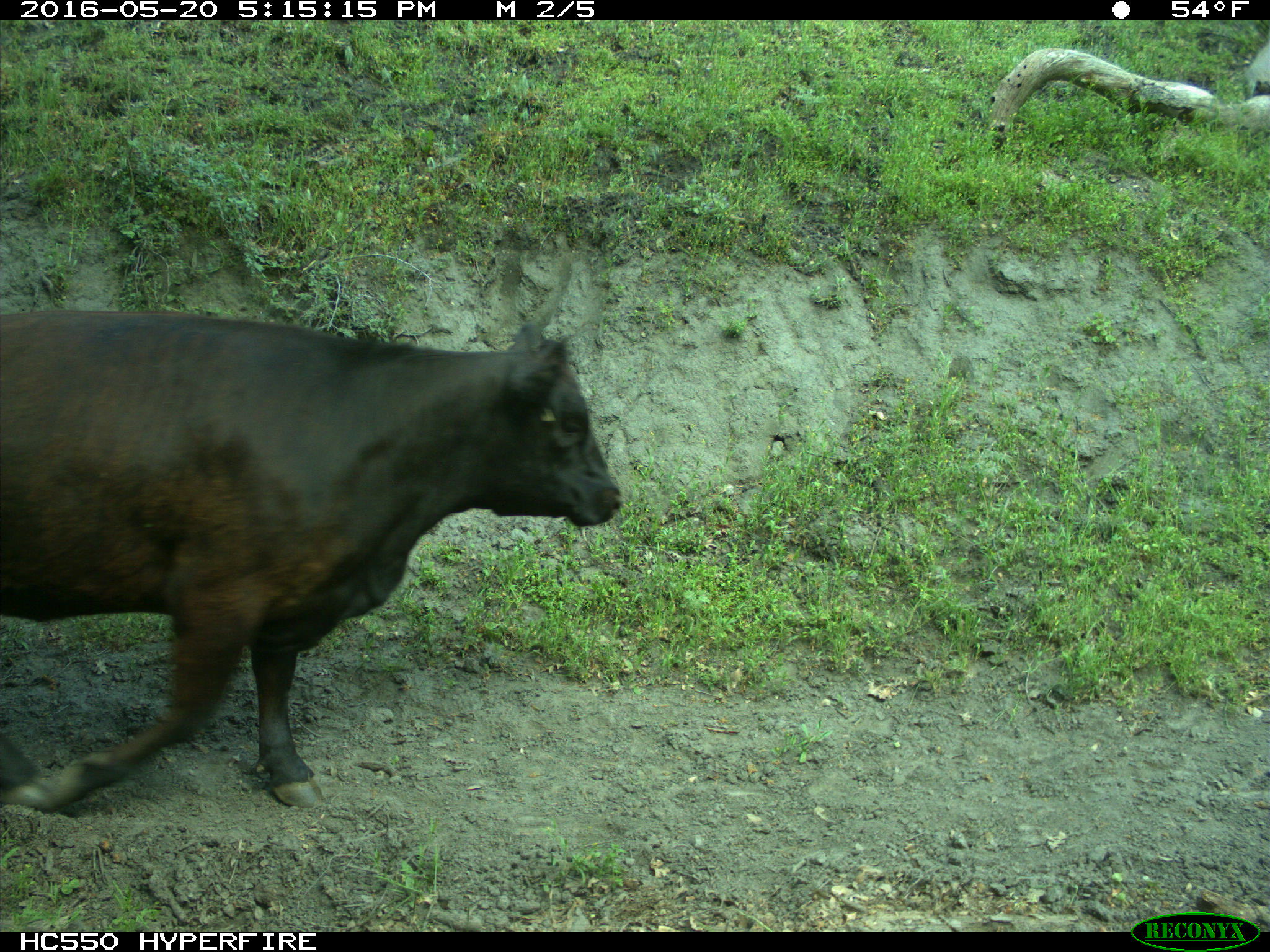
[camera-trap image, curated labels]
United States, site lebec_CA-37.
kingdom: Animalia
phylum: Chordata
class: Mammalia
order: Artiodactyla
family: Bovidae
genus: Bos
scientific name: Bos taurus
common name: domestic cow